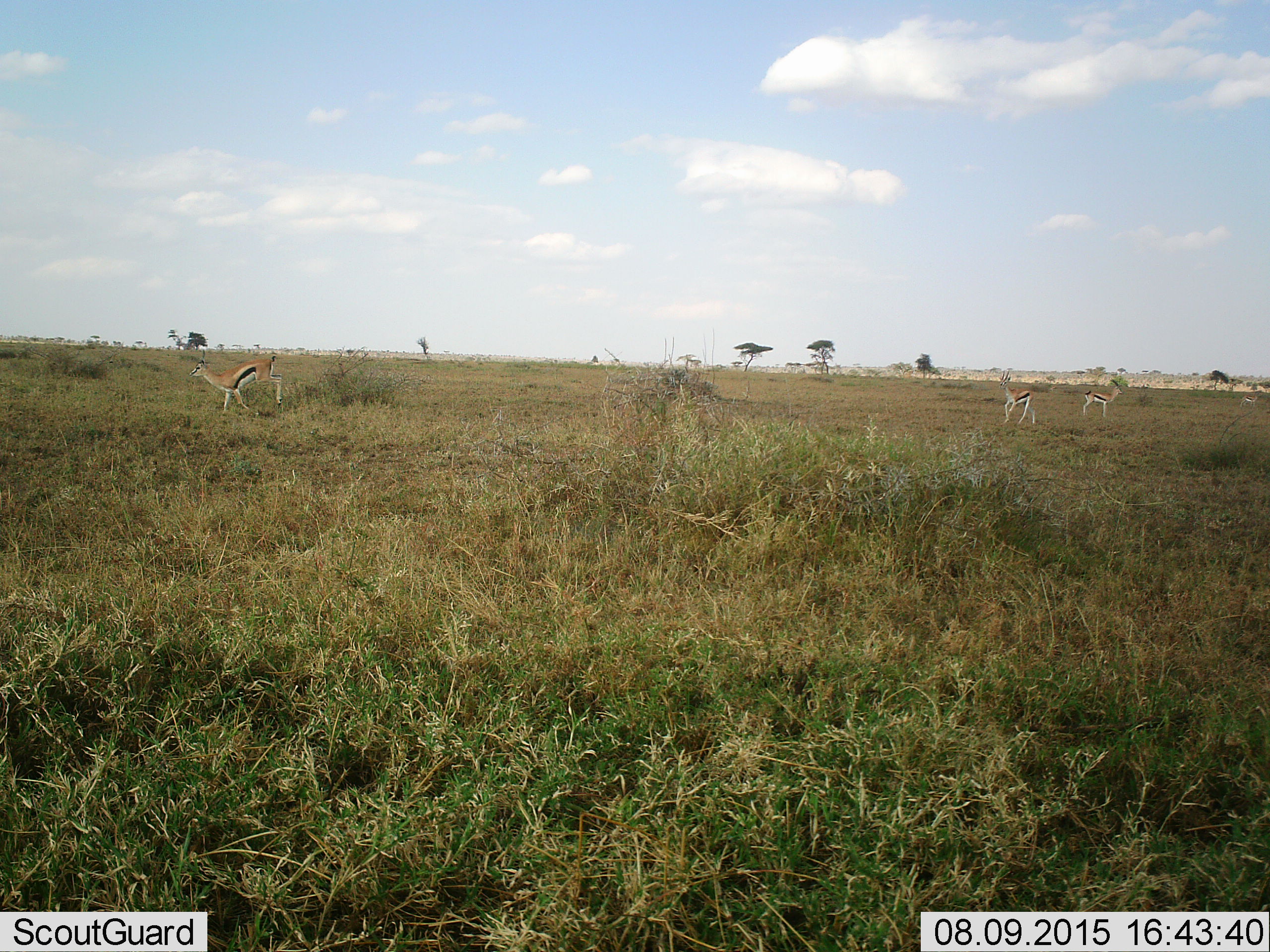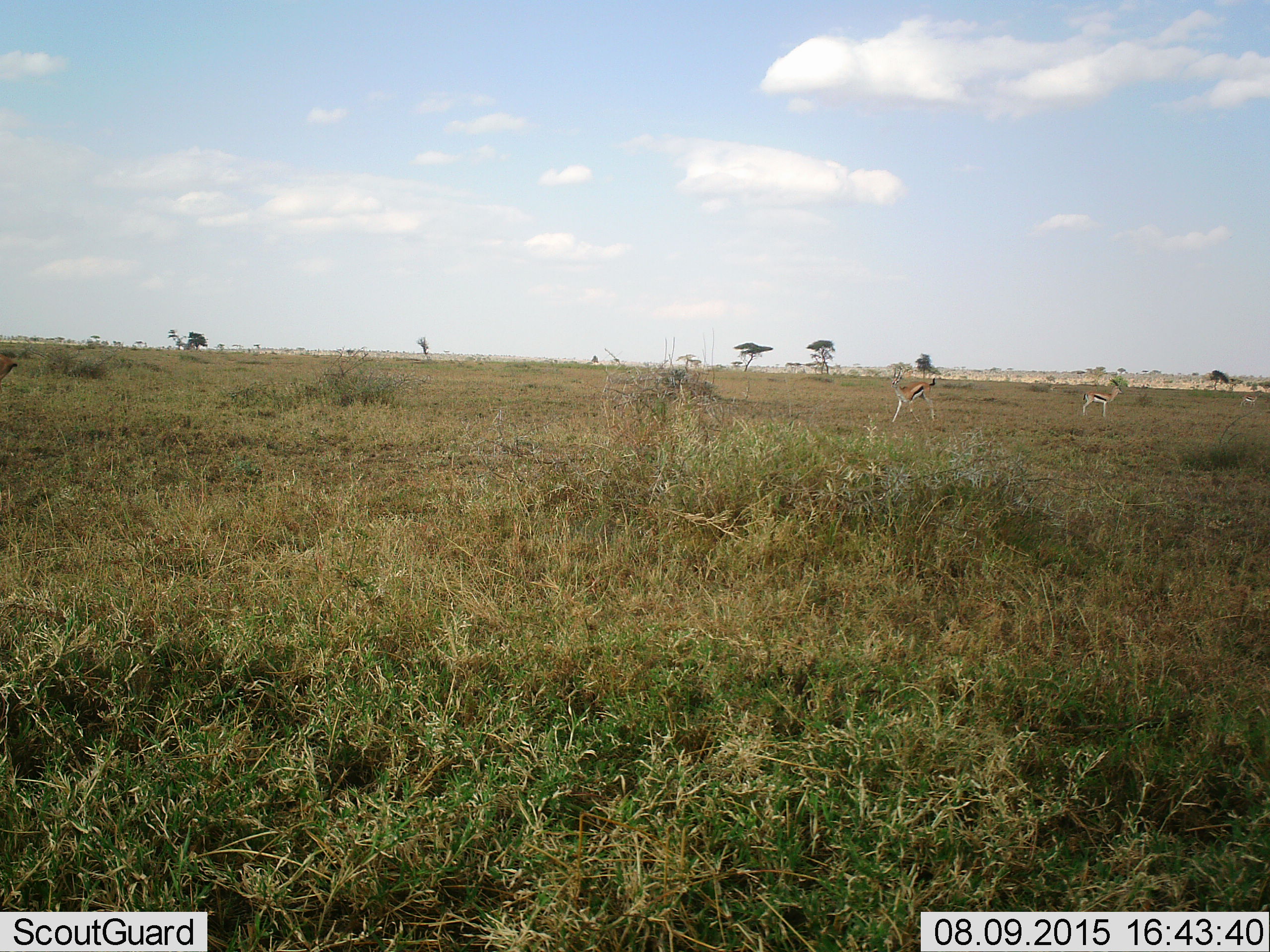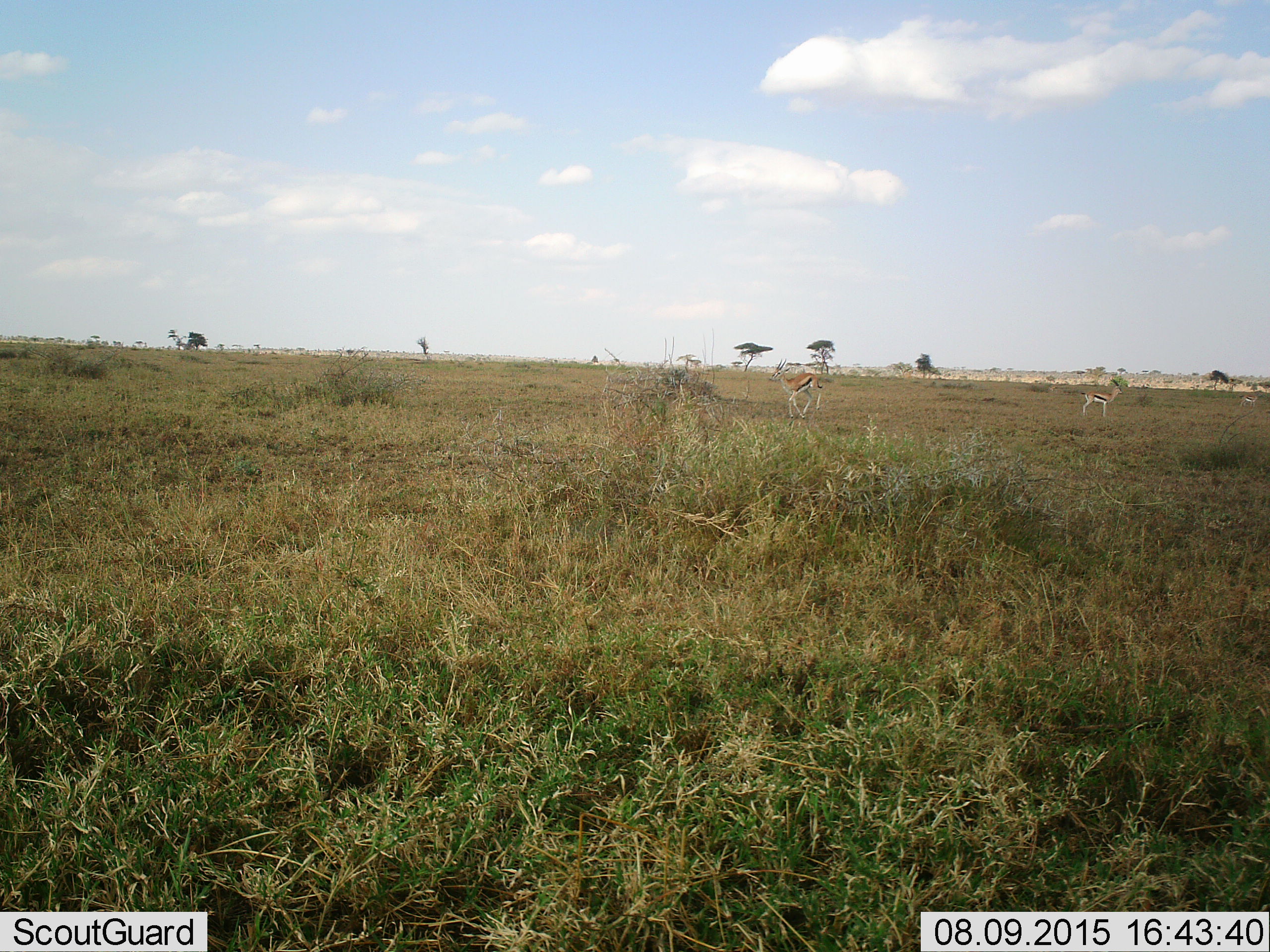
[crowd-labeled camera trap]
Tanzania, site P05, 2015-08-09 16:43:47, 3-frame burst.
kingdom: Animalia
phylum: Chordata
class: Mammalia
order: Artiodactyla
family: Bovidae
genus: Eudorcas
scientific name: Eudorcas thomsonii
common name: thomson's gazelle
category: gazellethomsons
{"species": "gazellethomsons (thomson's gazelle) (Eudorcas thomsonii)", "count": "4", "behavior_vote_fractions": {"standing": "62%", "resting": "0%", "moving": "100%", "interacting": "0%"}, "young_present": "0%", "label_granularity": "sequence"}